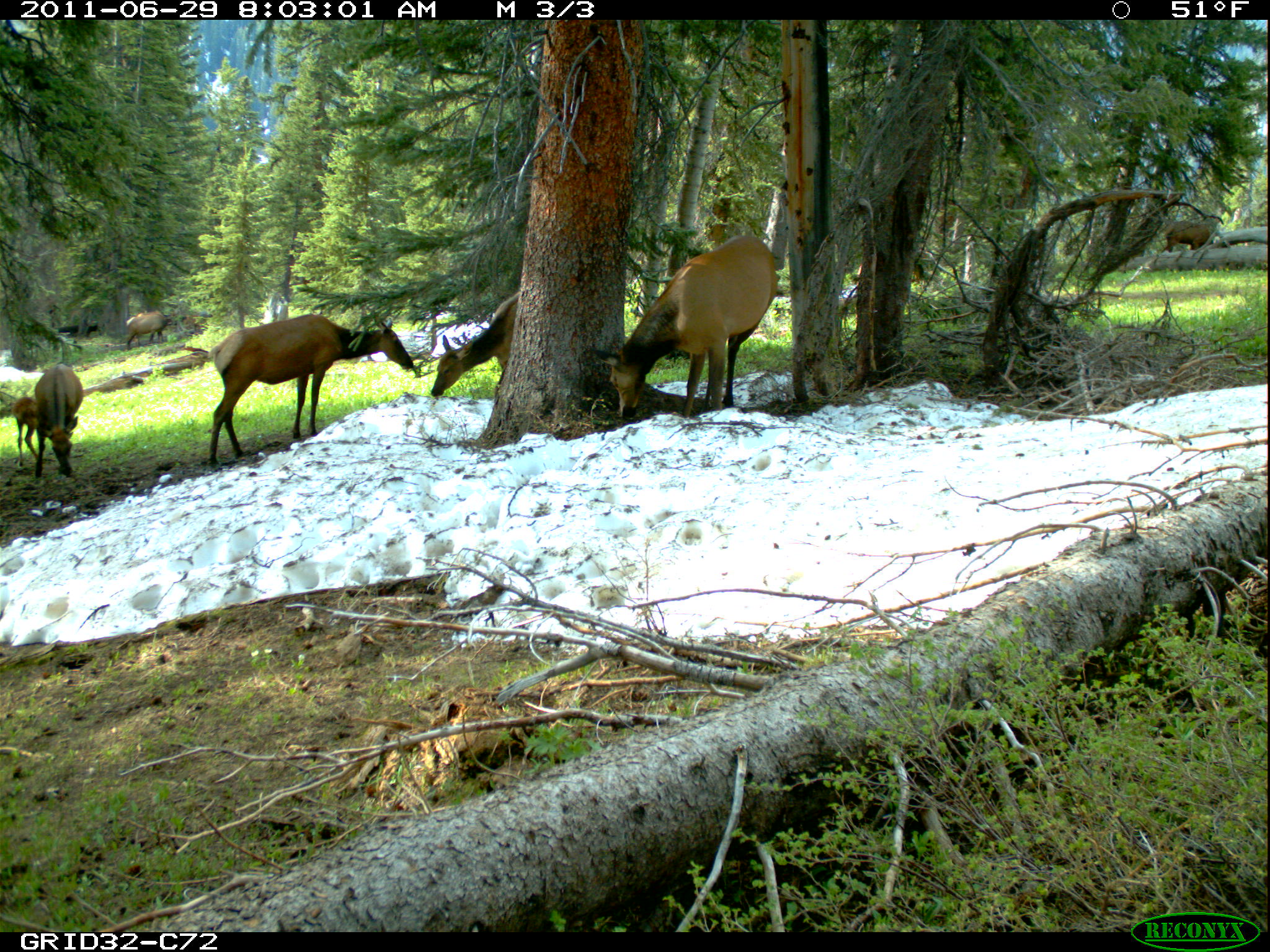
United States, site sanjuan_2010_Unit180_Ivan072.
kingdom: Animalia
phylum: Chordata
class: Mammalia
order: Artiodactyla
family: Cervidae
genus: Cervus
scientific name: Cervus elaphus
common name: red deer